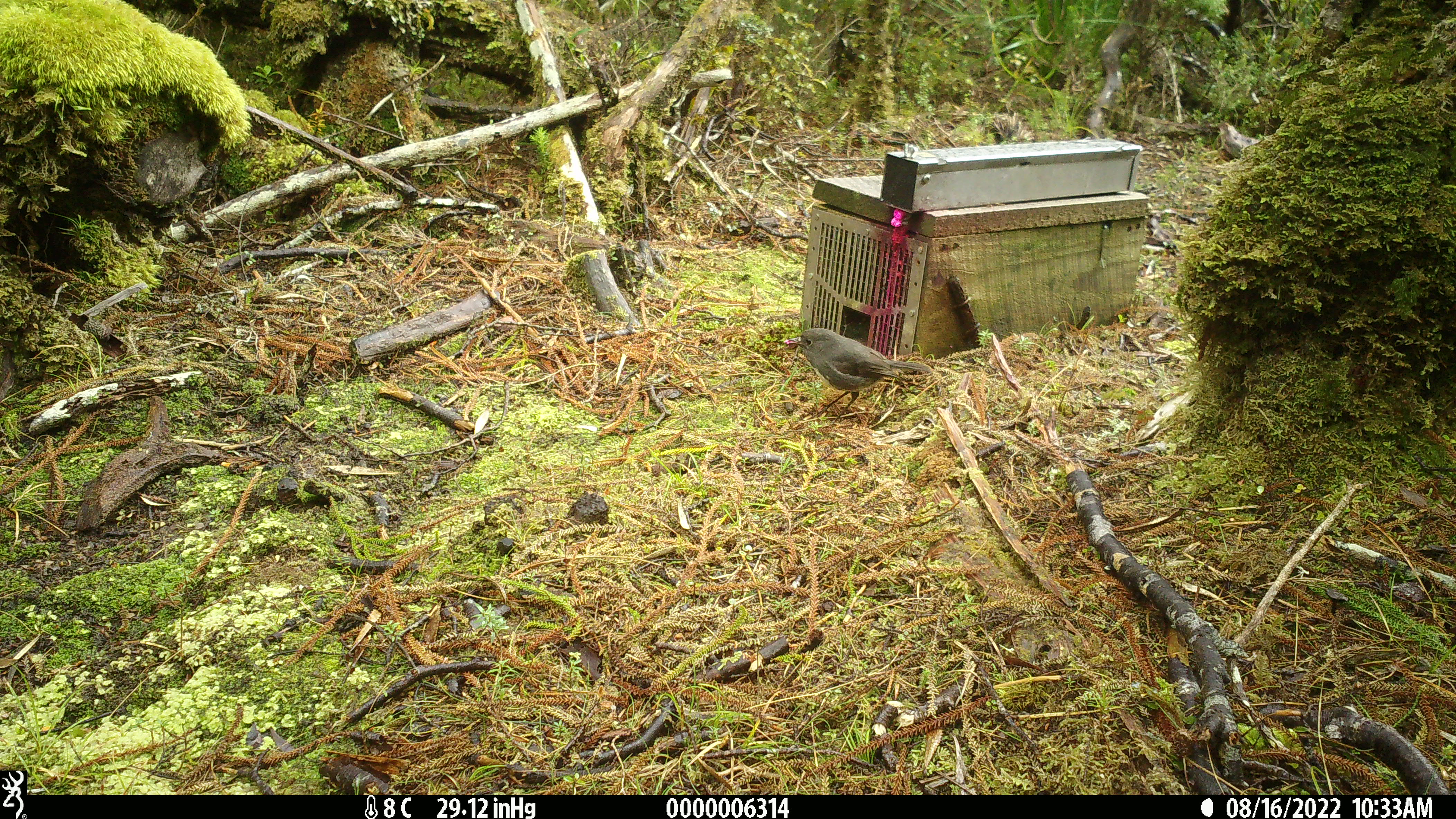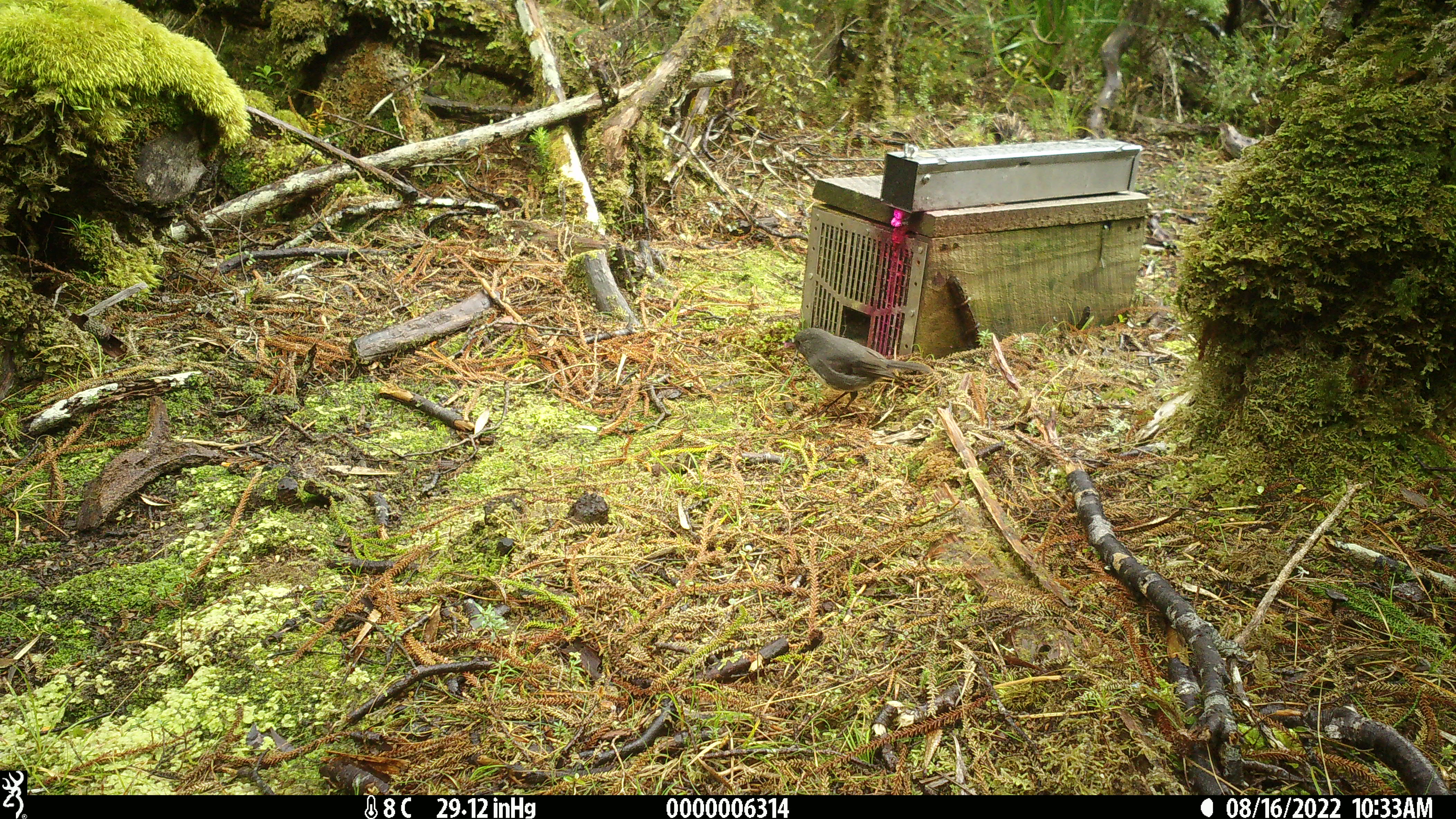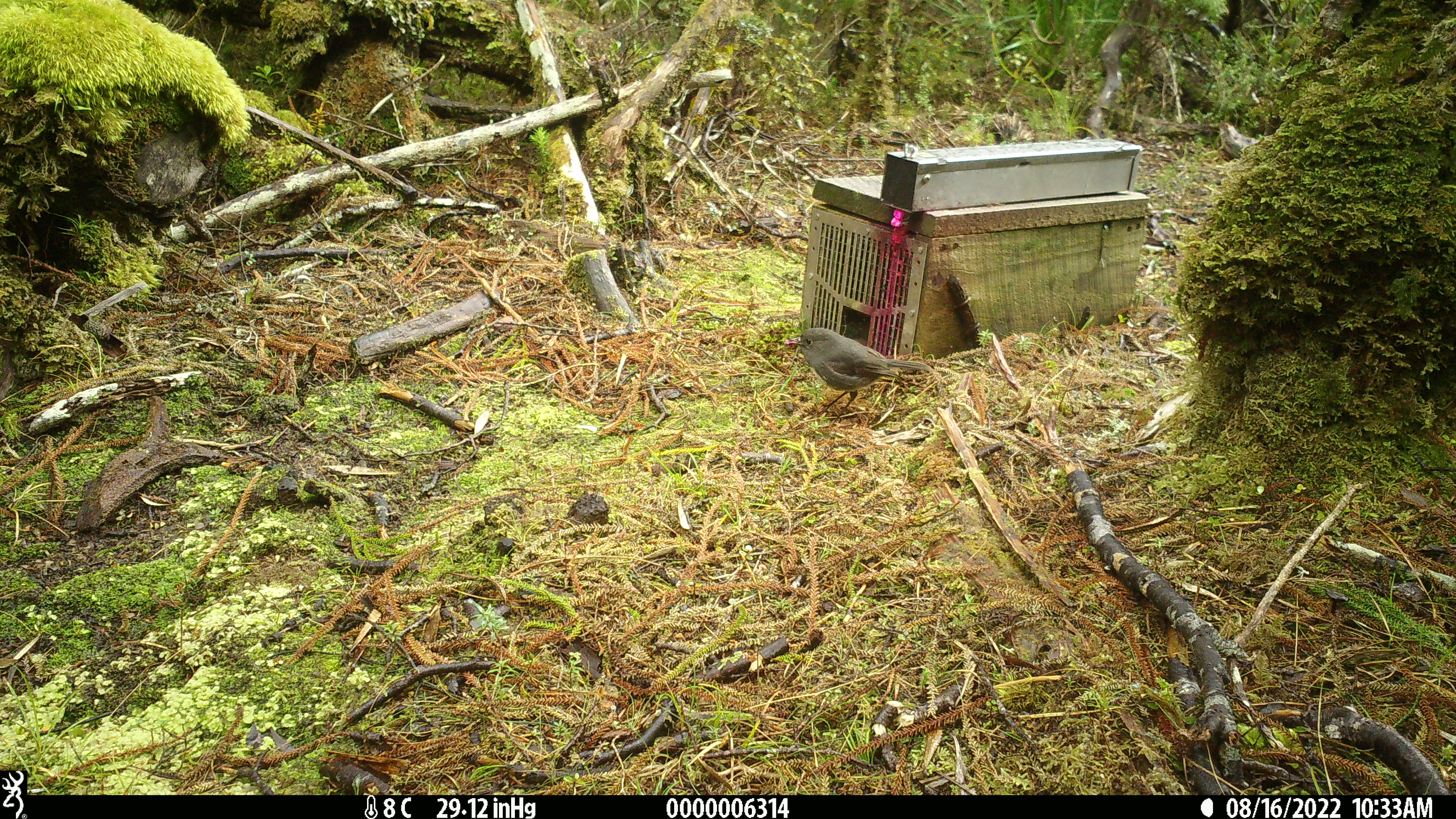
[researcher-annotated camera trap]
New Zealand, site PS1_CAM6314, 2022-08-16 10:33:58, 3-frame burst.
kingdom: Animalia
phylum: Chordata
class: Aves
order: Passeriformes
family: Petroicidae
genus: Petroica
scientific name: Petroica australis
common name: new zealand robin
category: robin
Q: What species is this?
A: Robin (new zealand robin) (Petroica australis).